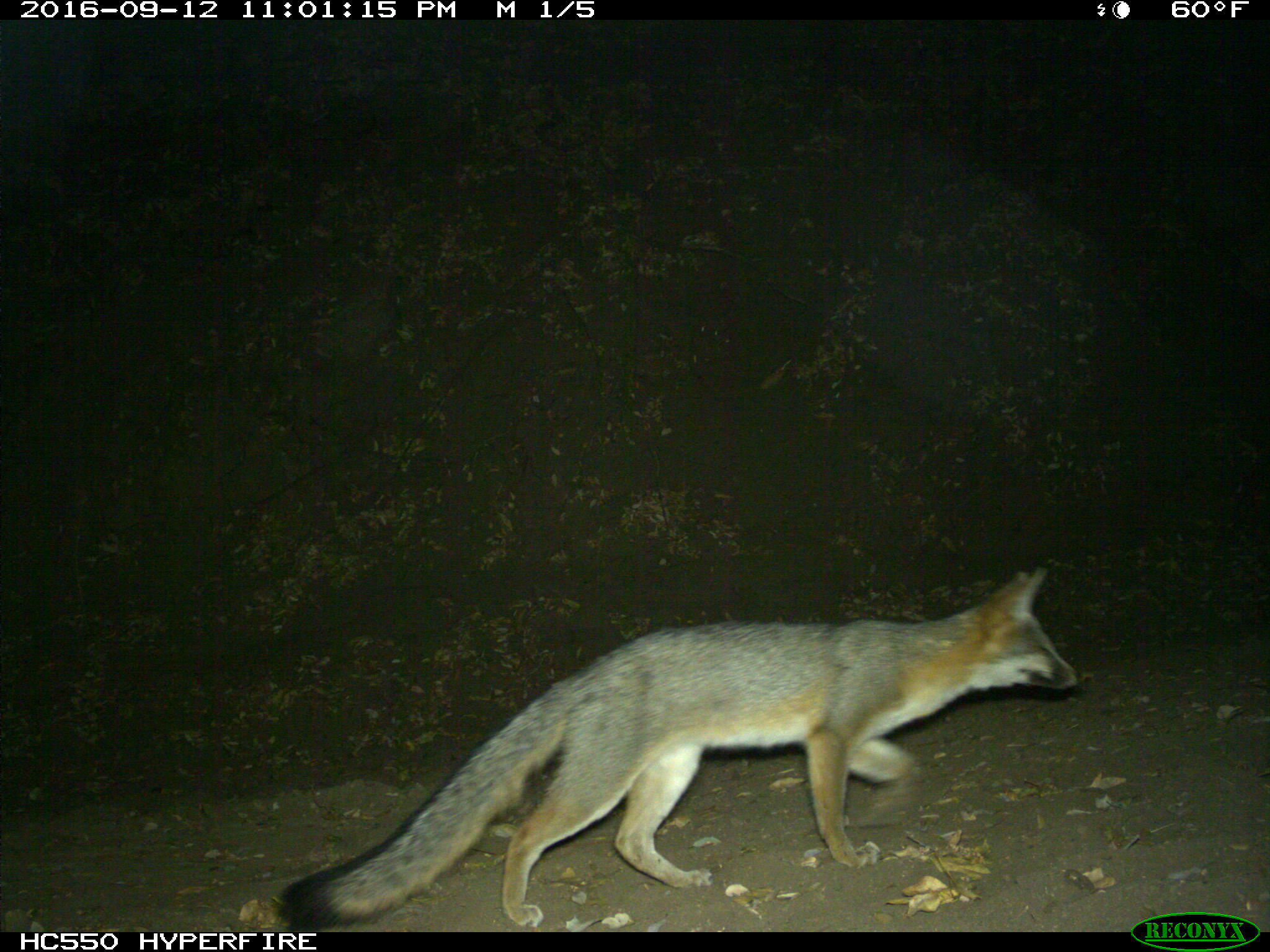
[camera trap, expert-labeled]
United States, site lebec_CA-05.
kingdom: Animalia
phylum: Chordata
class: Mammalia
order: Carnivora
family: Canidae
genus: Urocyon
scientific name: Urocyon cinereoargenteus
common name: gray fox